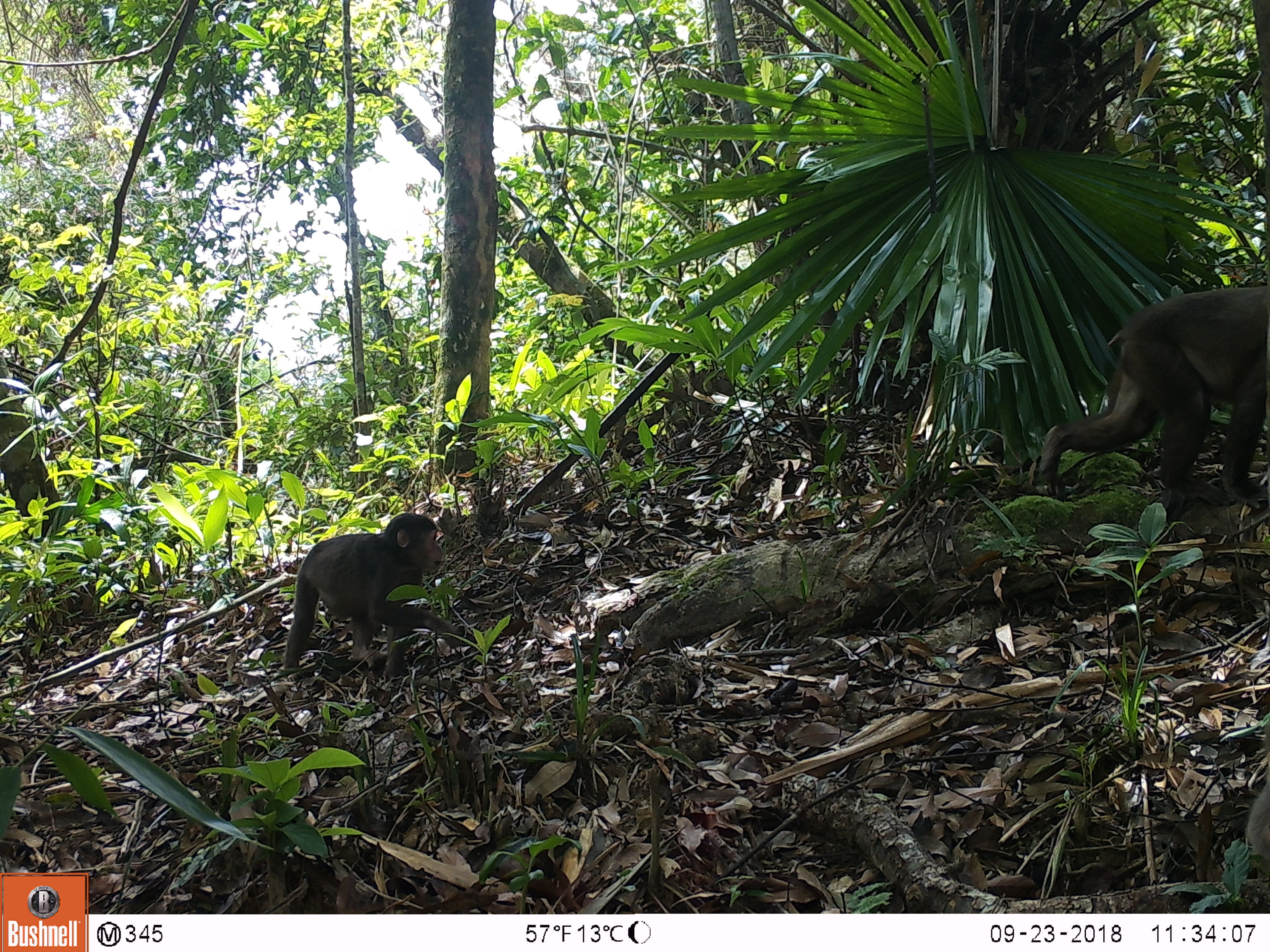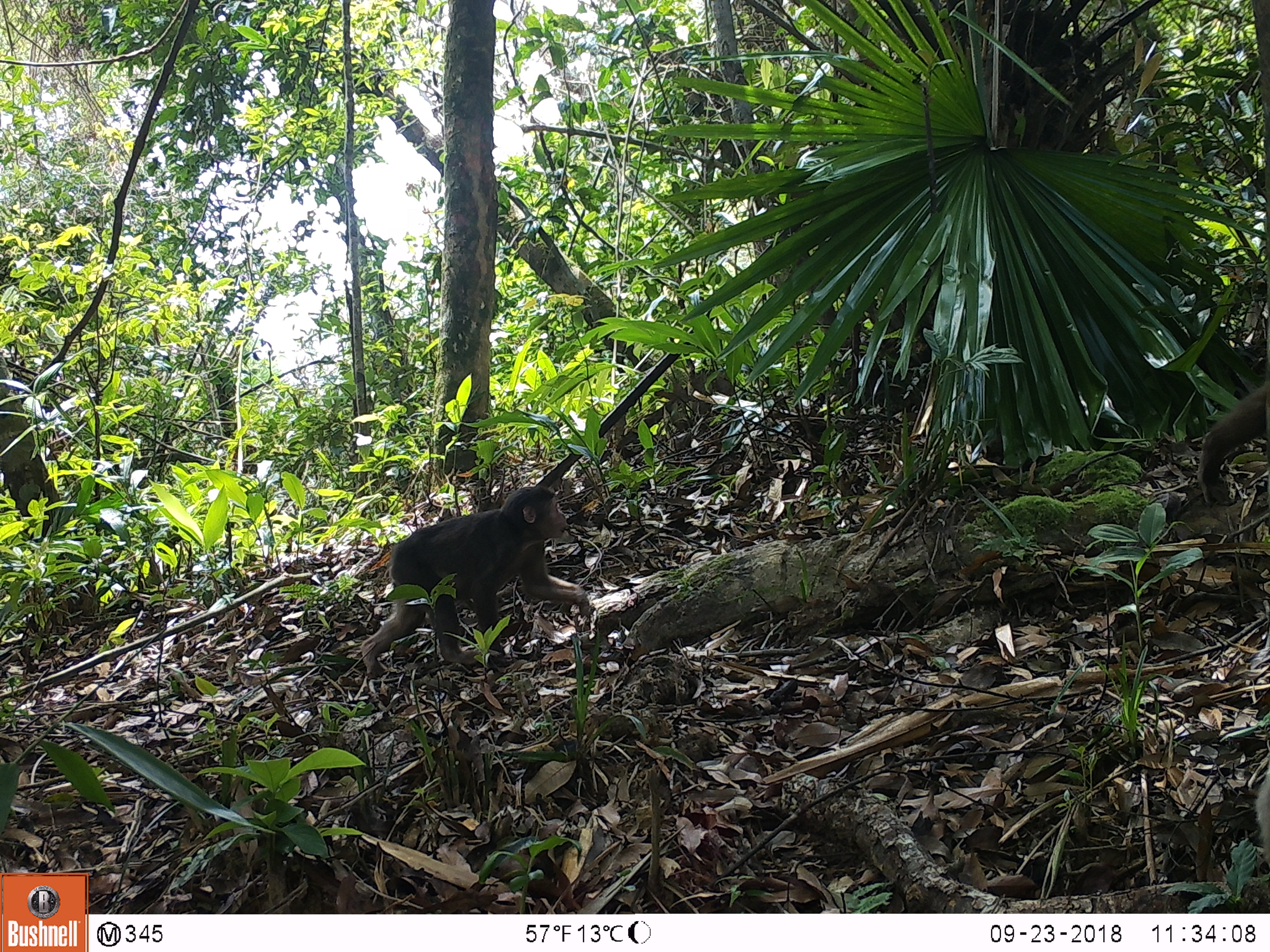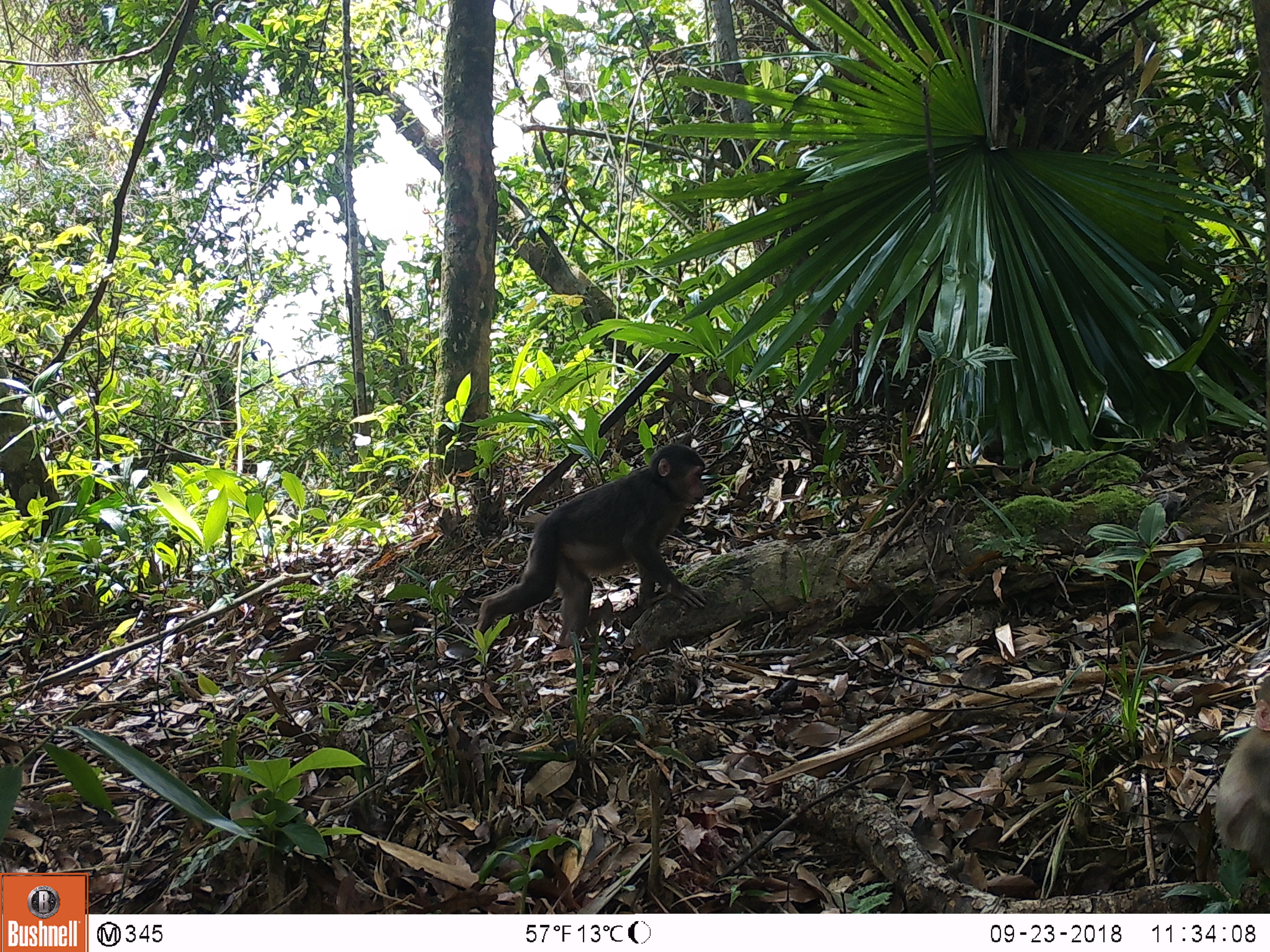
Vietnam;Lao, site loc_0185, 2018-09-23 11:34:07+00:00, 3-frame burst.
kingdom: Animalia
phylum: Chordata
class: Mammalia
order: Primates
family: Cercopithecidae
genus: Macaca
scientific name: Macaca arctoides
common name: stump-tailed macaque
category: stump tailed macaque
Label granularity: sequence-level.